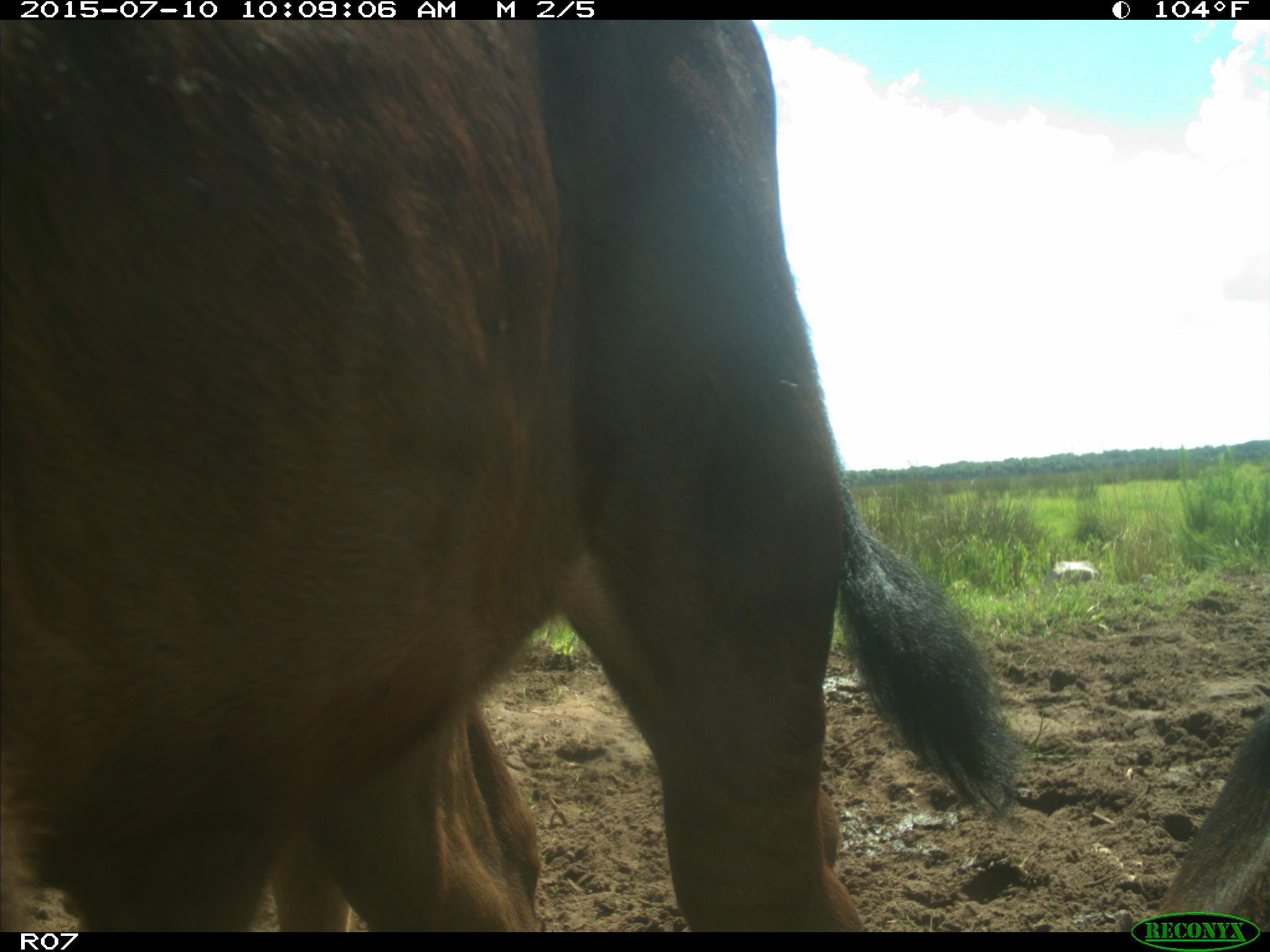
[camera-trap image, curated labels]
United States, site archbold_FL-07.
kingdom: Animalia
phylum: Chordata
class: Mammalia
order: Artiodactyla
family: Bovidae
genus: Bos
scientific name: Bos taurus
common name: domestic cow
Bos taurus (domestic cow).